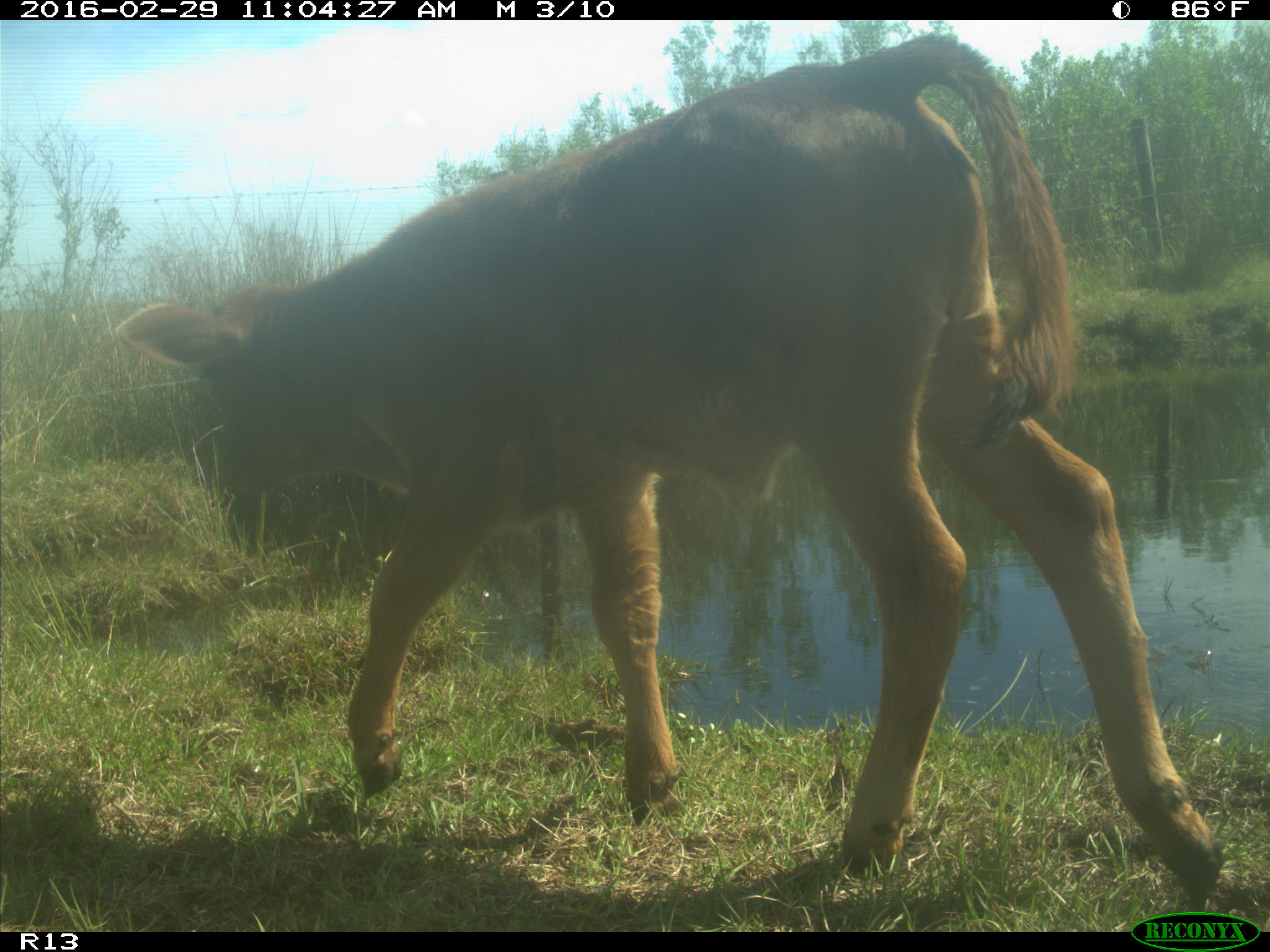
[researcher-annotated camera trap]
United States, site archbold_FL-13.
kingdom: Animalia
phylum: Chordata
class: Mammalia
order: Artiodactyla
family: Bovidae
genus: Bos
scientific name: Bos taurus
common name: domestic cow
Bos taurus (domestic cow).